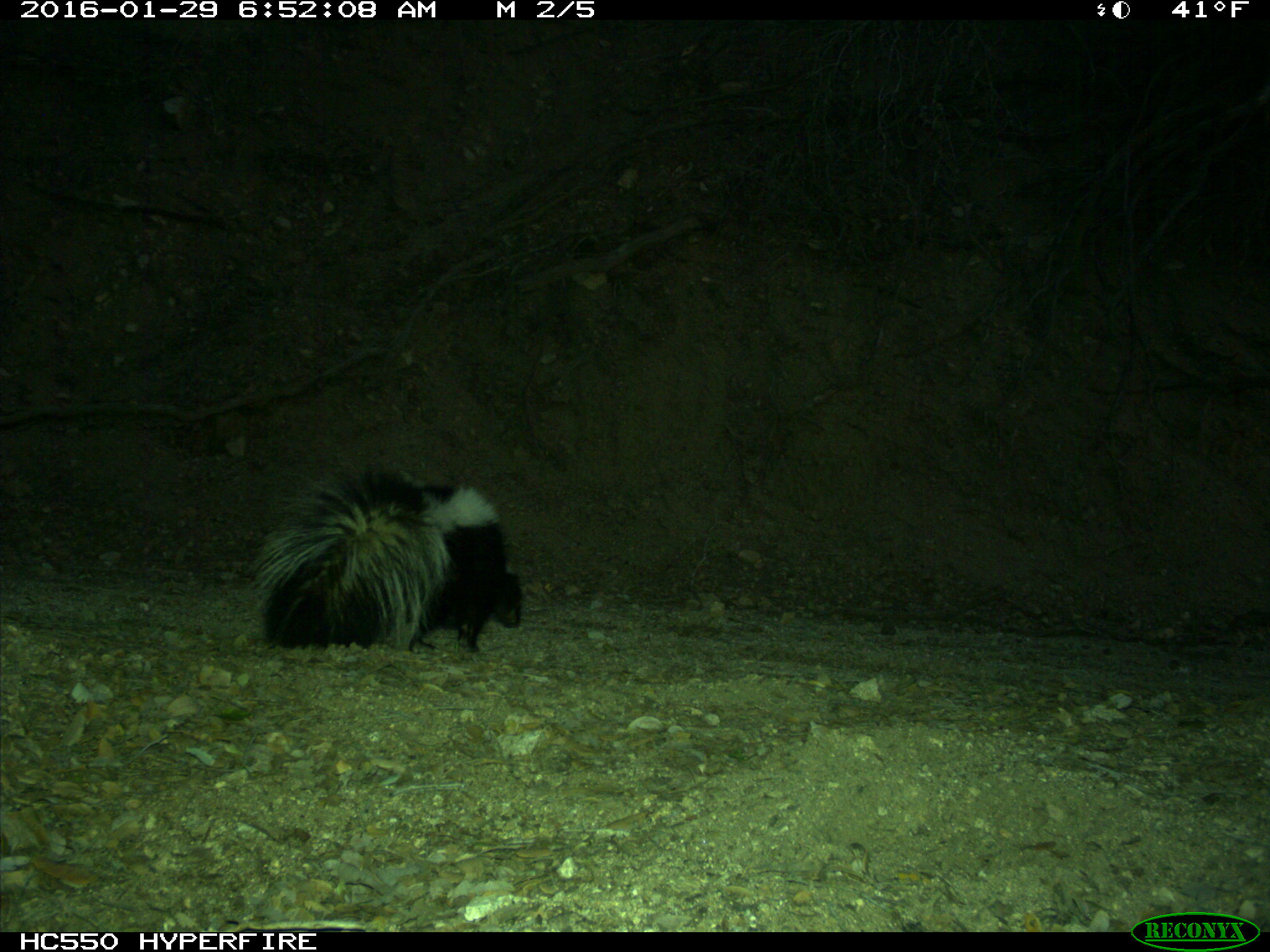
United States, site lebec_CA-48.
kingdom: Animalia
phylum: Chordata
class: Mammalia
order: Carnivora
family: Mephitidae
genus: Mephitis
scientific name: Mephitis mephitis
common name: striped skunk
Mephitis mephitis (striped skunk).